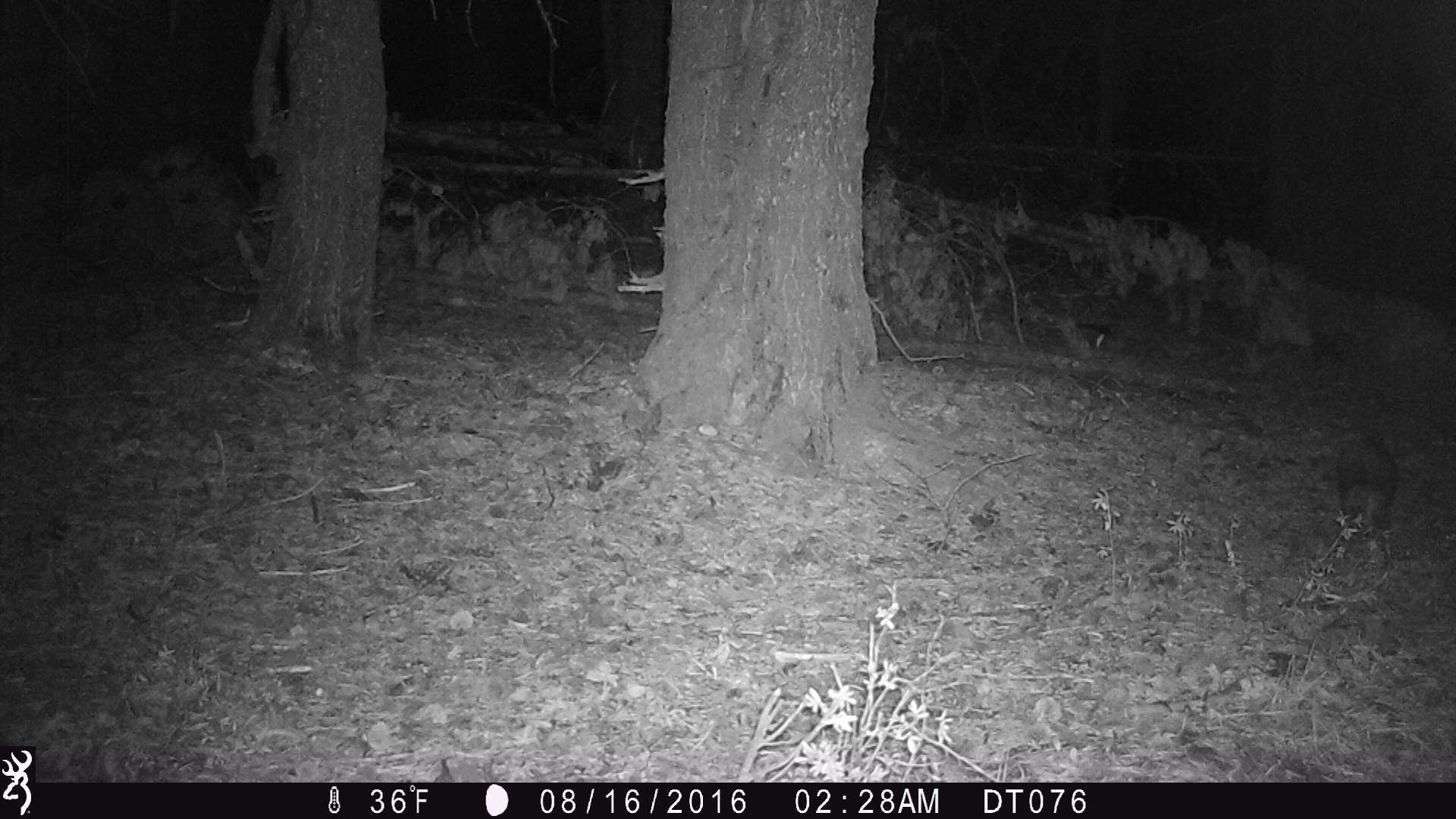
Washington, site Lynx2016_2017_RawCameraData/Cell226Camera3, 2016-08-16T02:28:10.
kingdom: Animalia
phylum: Chordata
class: Mammalia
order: Lagomorpha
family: Leporidae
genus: Lepus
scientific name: Lepus americanus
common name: snowshoe hare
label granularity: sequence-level